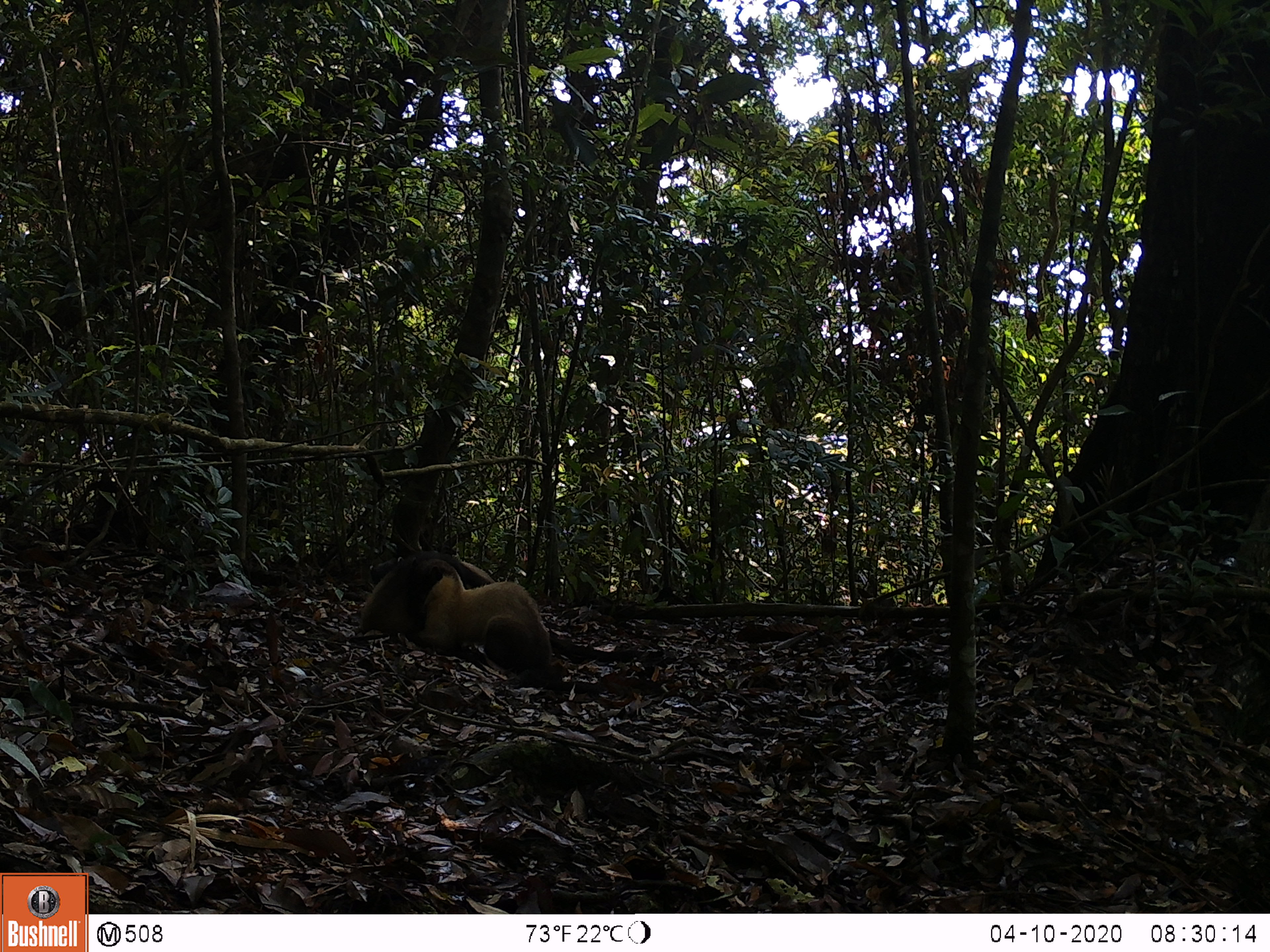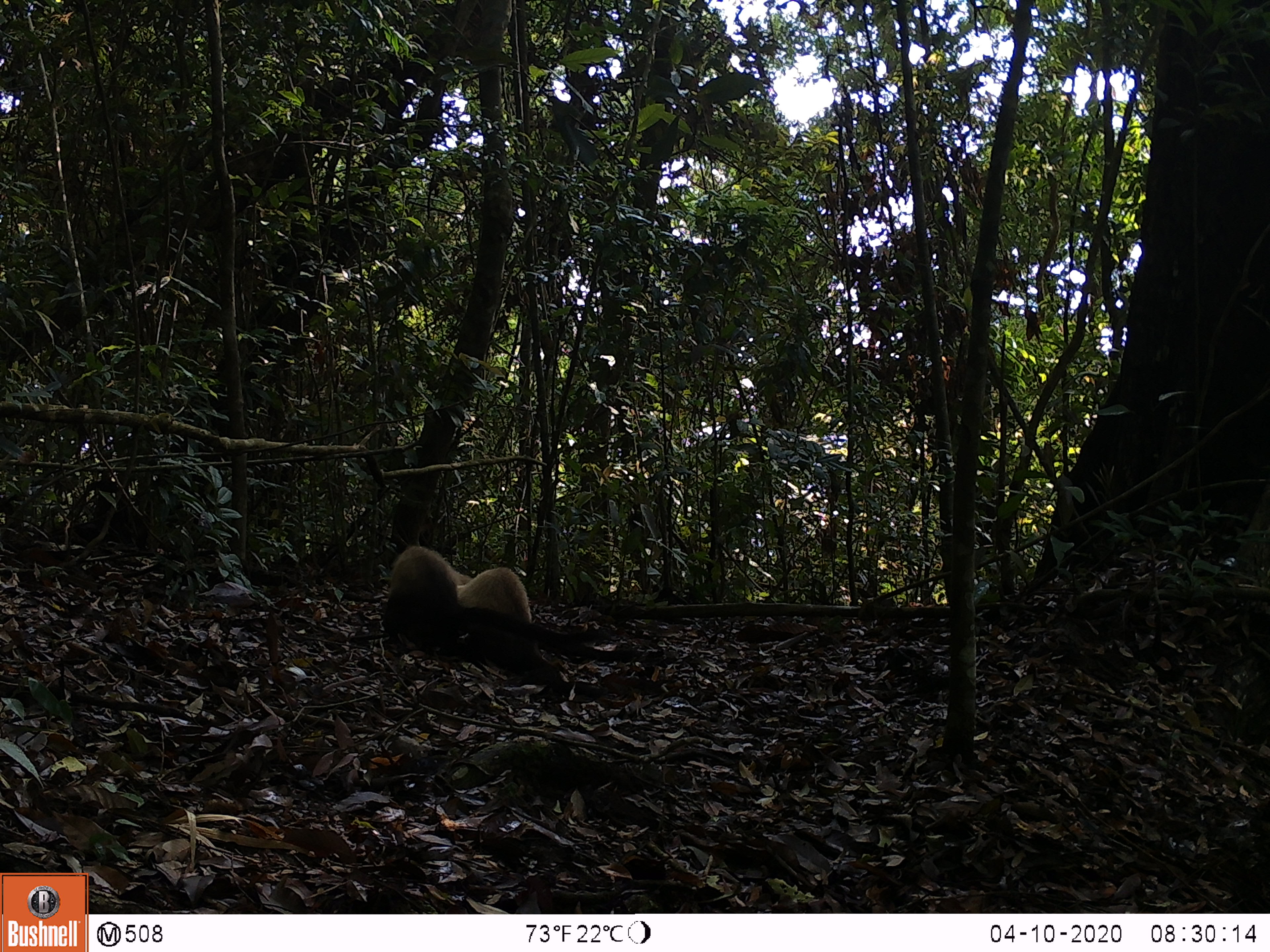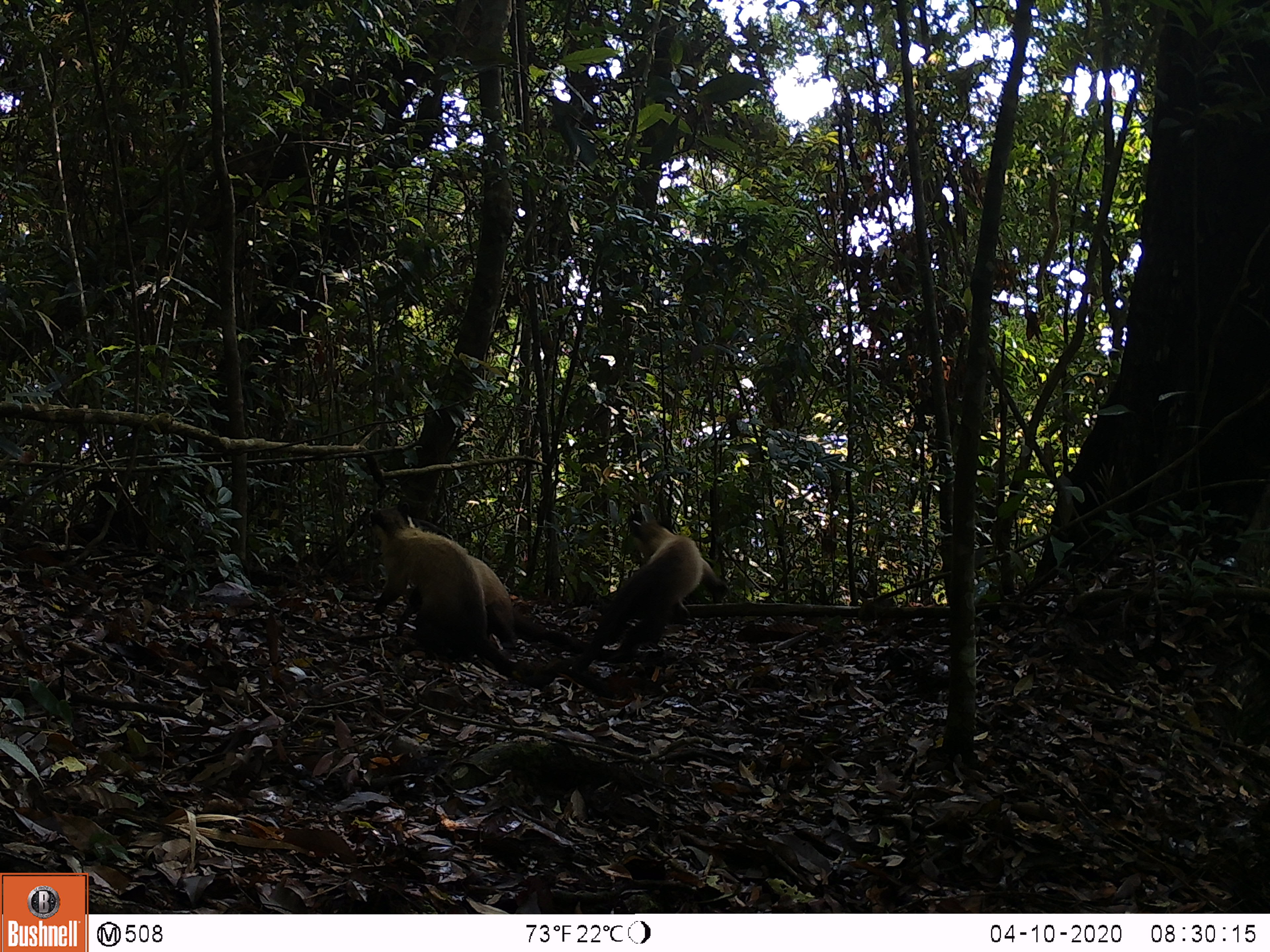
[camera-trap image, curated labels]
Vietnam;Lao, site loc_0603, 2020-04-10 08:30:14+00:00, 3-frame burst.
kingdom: Animalia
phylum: Chordata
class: Mammalia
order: Carnivora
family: Mustelidae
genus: Martes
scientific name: Martes flavigula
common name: yellow-throated marten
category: yellow throated marten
Yellow throated marten (yellow-throated marten) (Martes flavigula). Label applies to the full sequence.